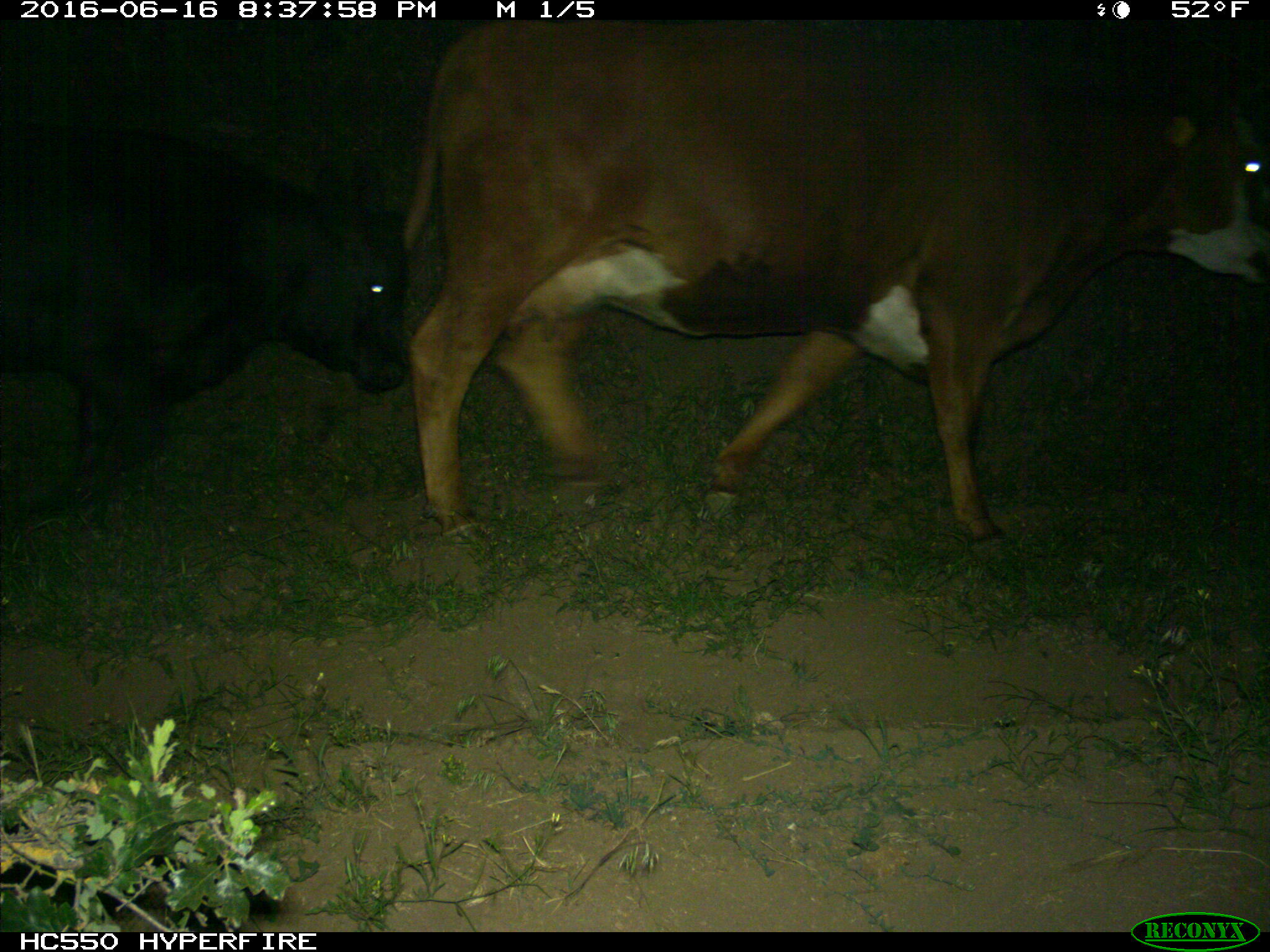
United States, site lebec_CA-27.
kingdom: Animalia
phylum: Chordata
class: Mammalia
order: Artiodactyla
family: Bovidae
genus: Bos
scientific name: Bos taurus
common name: domestic cow